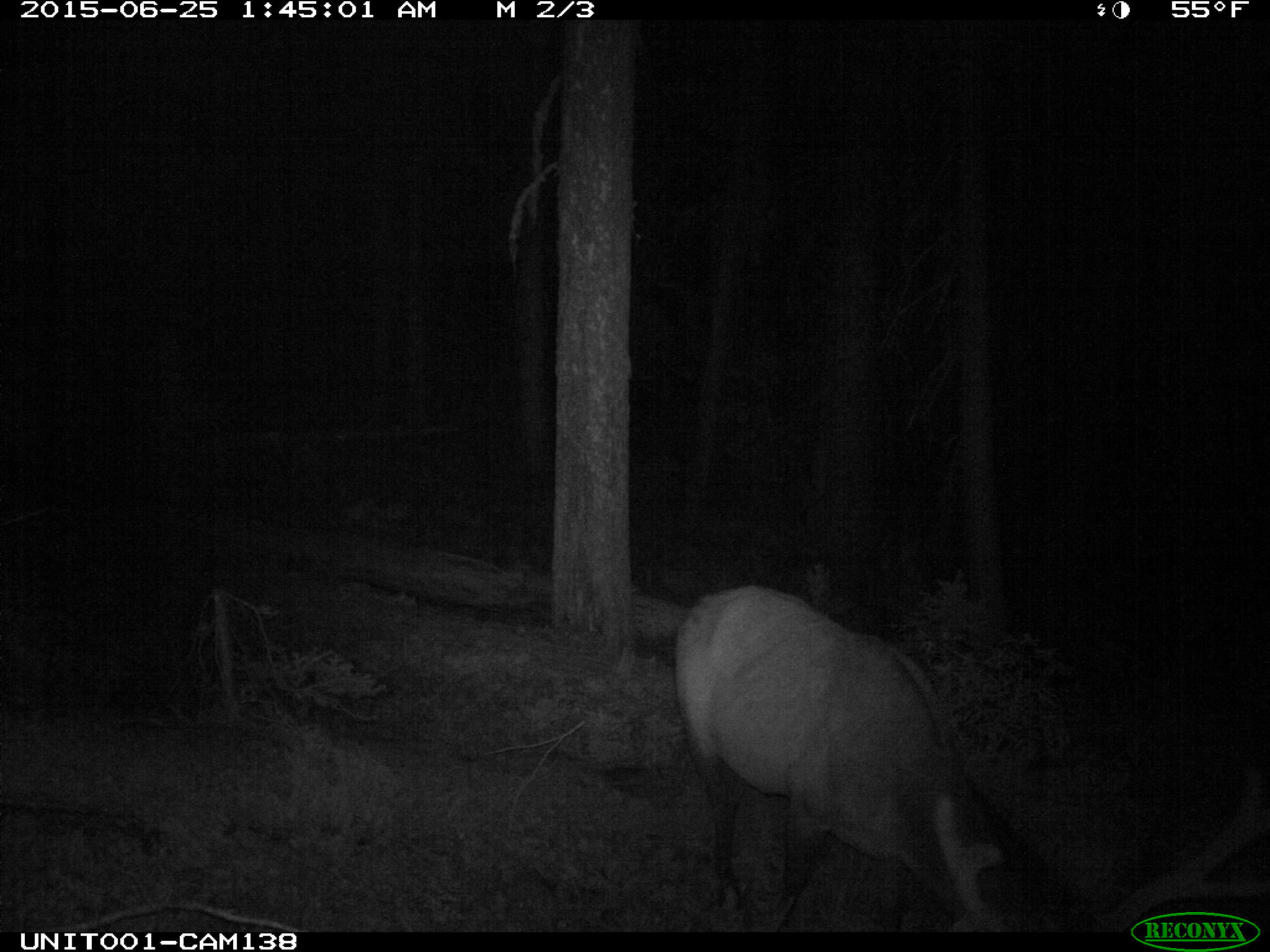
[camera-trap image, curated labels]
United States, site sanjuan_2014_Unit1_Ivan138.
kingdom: Animalia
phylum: Chordata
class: Mammalia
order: Artiodactyla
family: Cervidae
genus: Cervus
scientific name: Cervus elaphus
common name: red deer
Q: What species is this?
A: Cervus elaphus (red deer).